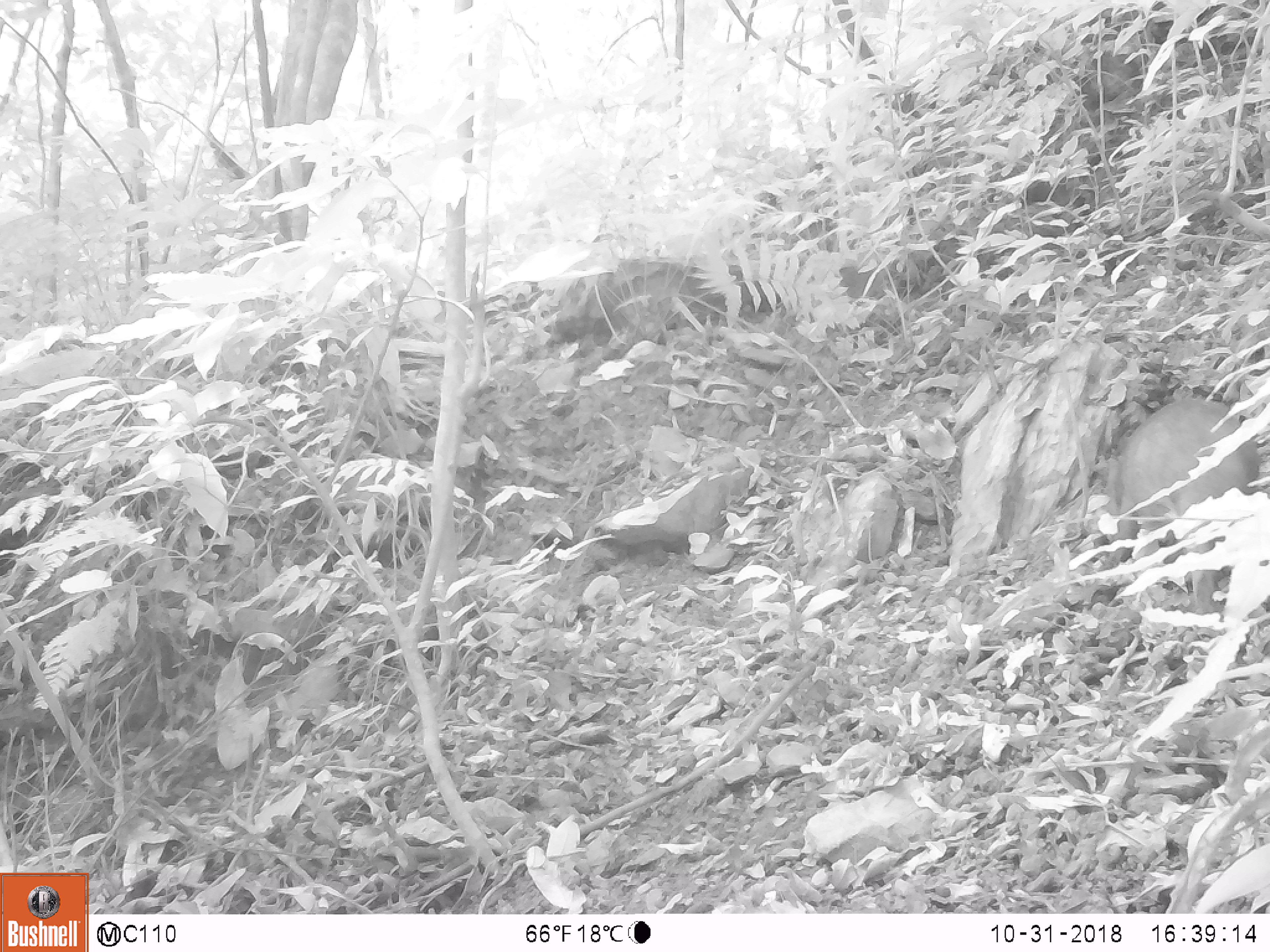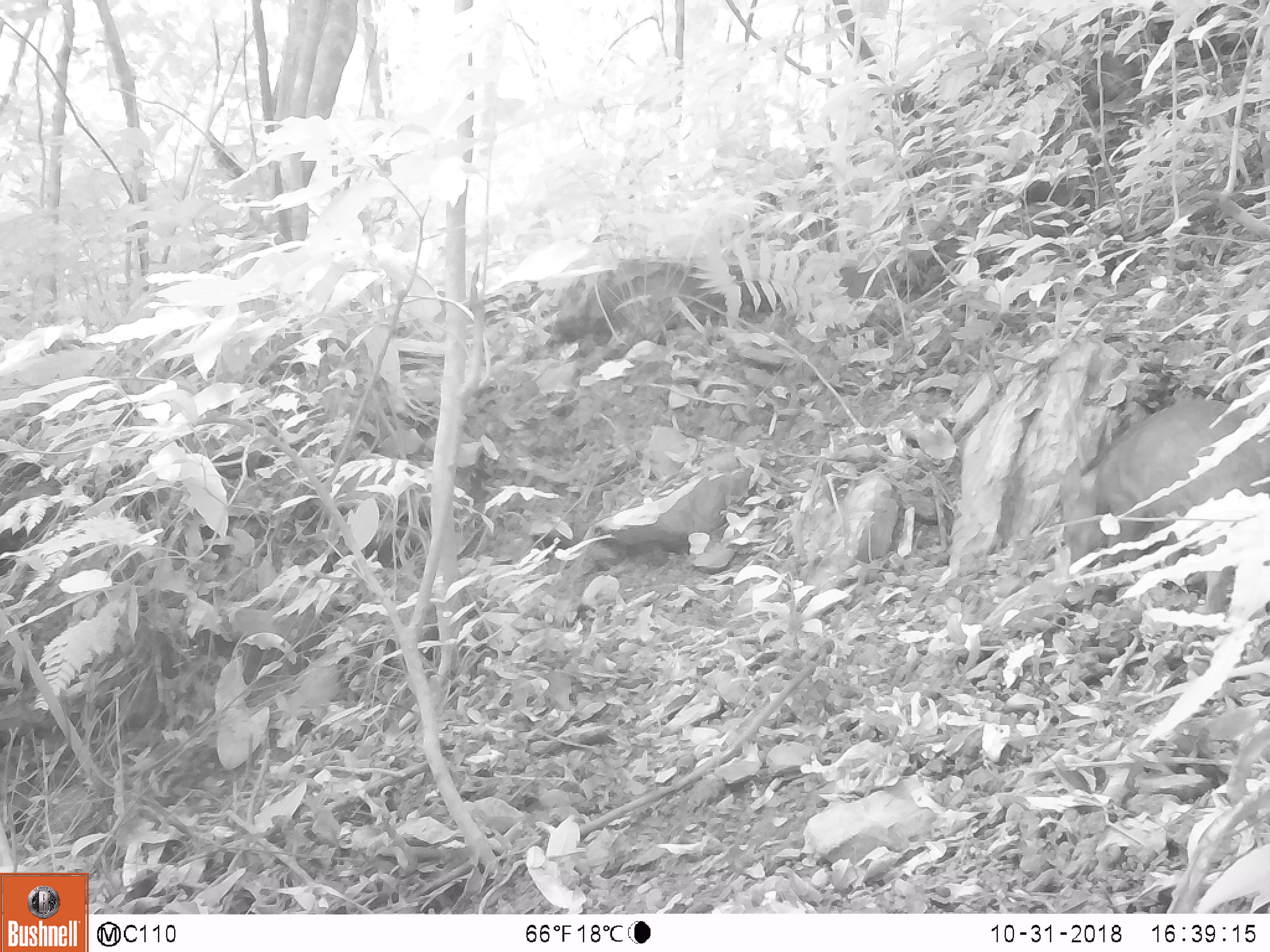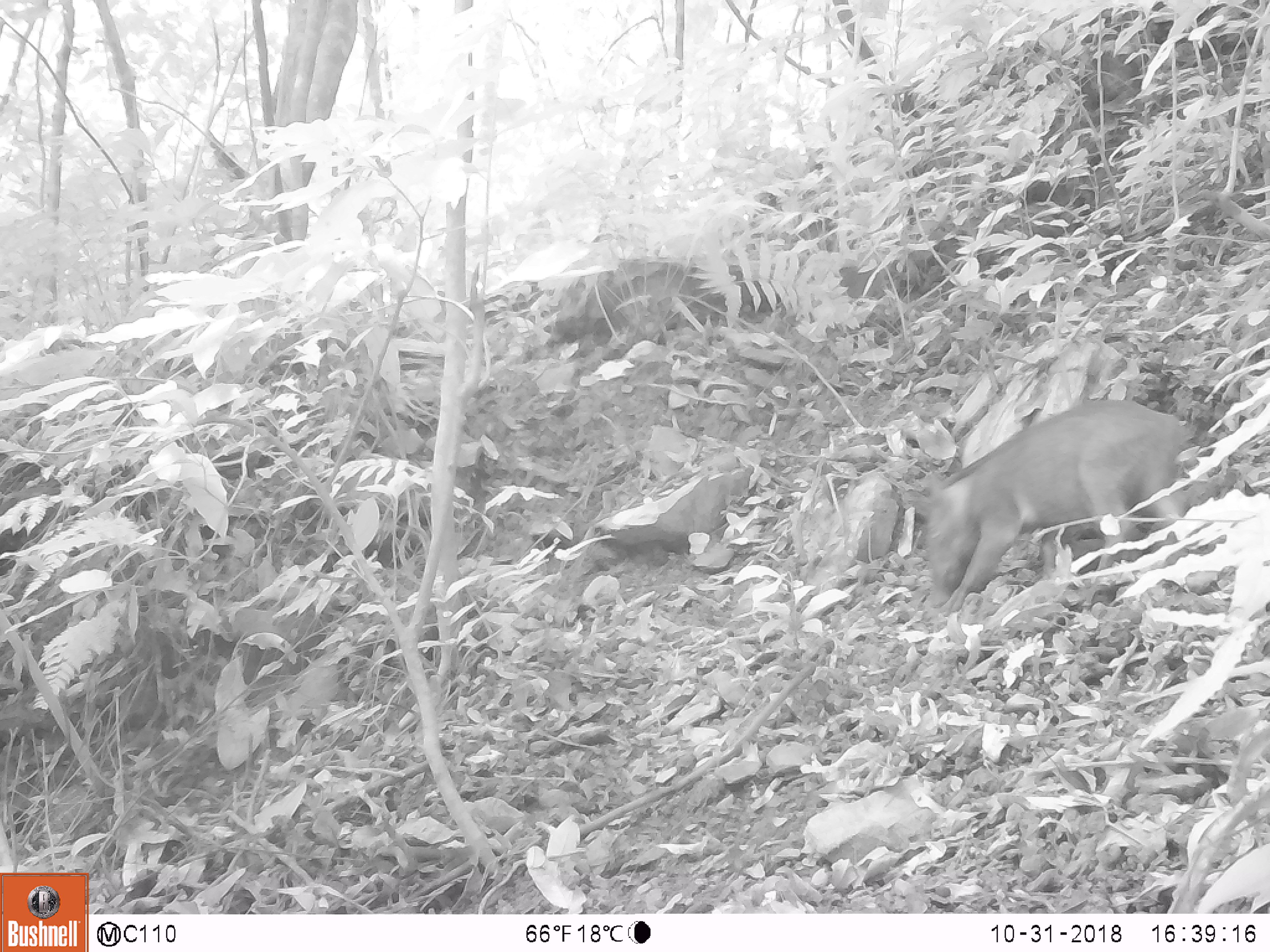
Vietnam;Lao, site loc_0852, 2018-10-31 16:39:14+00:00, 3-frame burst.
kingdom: Animalia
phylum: Chordata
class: Mammalia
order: Artiodactyla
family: Suidae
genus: Sus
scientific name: Sus scrofa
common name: eurasian wild pig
Eurasian wild pig (Sus scrofa). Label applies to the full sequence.